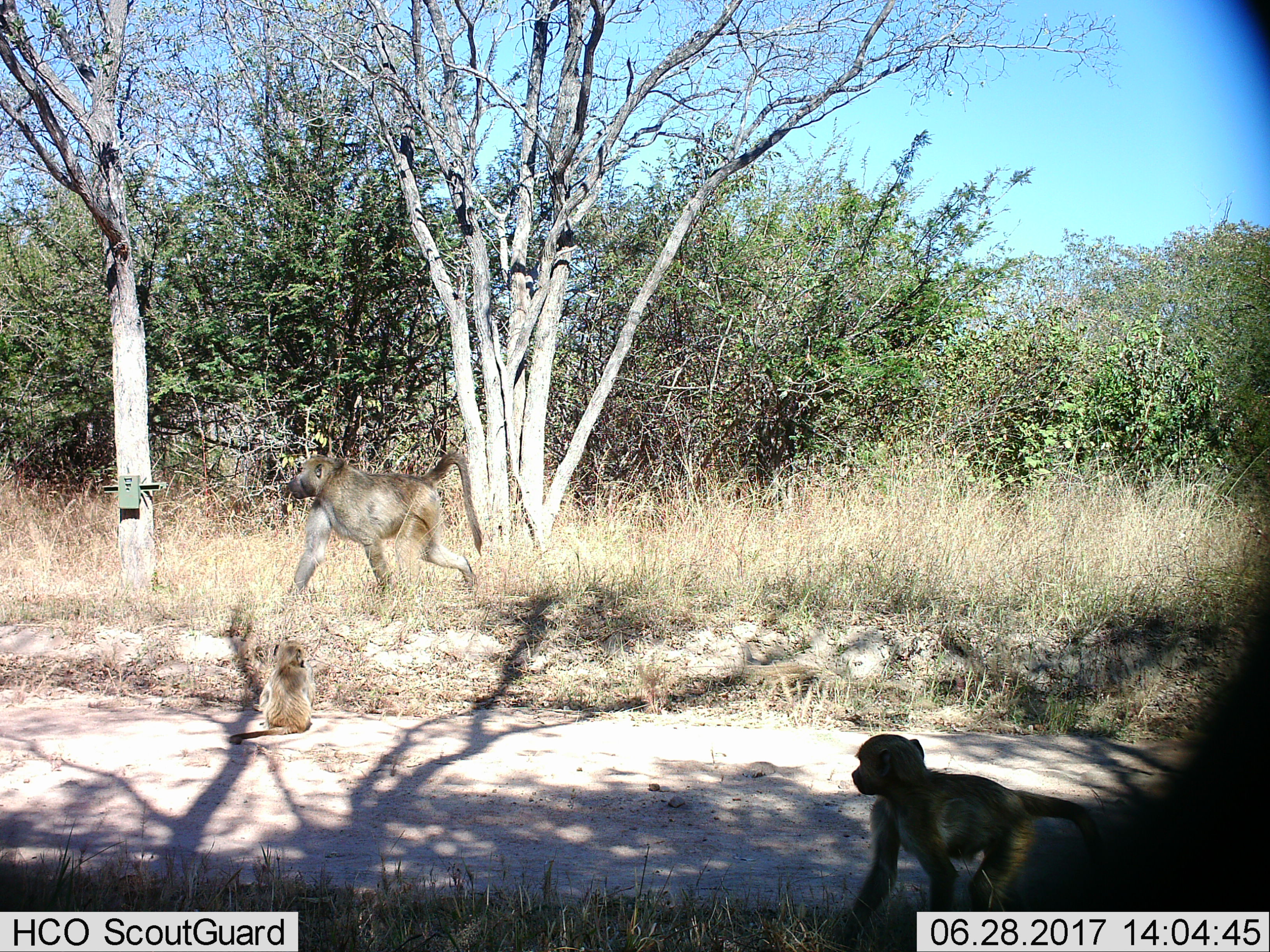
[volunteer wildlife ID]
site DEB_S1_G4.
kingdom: Animalia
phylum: Chordata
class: Mammalia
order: Primates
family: Cercopithecidae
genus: Papio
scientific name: Papio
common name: baboon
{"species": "baboon (Papio)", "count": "3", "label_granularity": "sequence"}